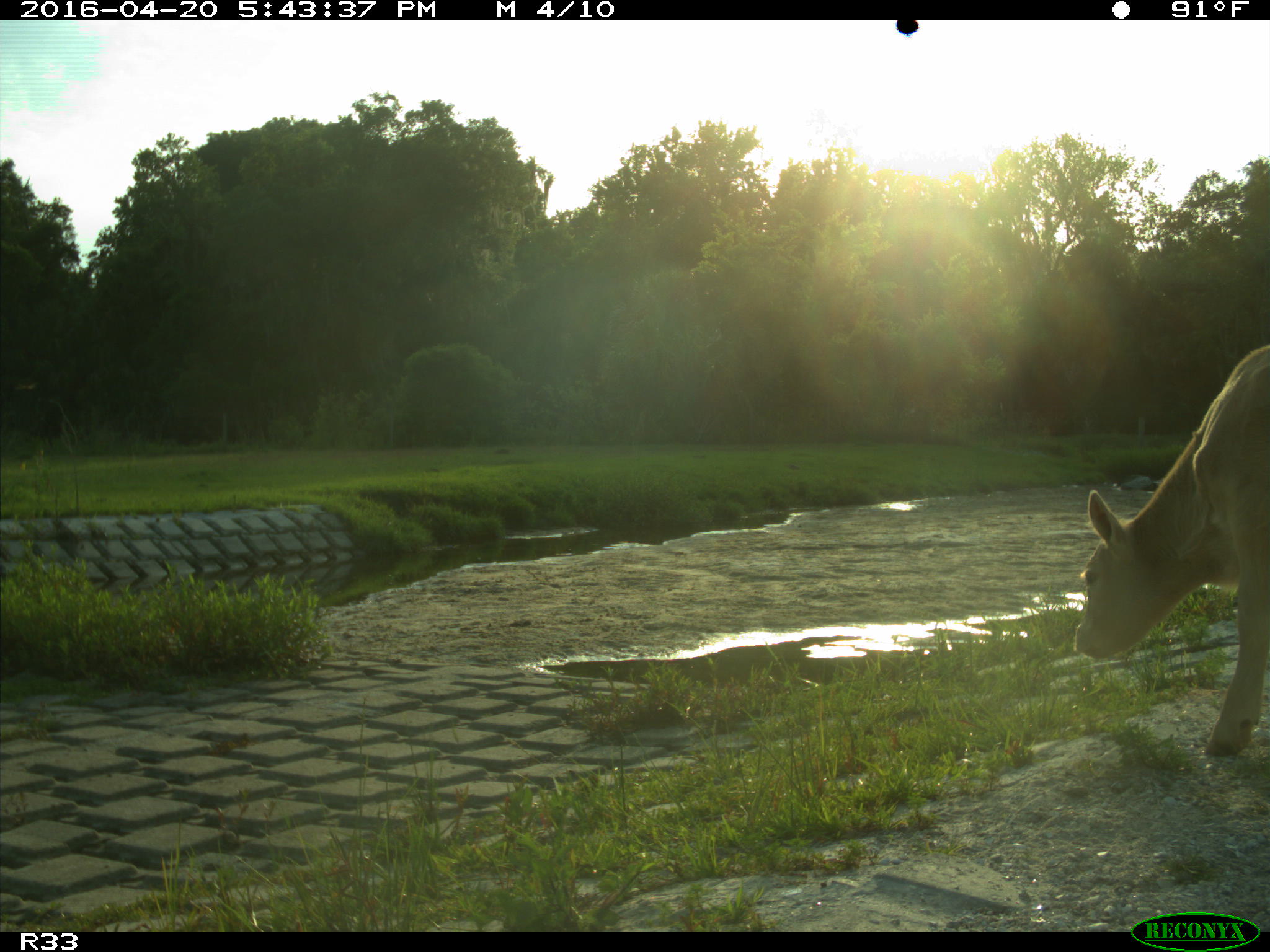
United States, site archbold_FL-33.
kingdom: Animalia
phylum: Chordata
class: Mammalia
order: Artiodactyla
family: Bovidae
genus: Bos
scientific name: Bos taurus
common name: domestic cow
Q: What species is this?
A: Bos taurus (domestic cow).